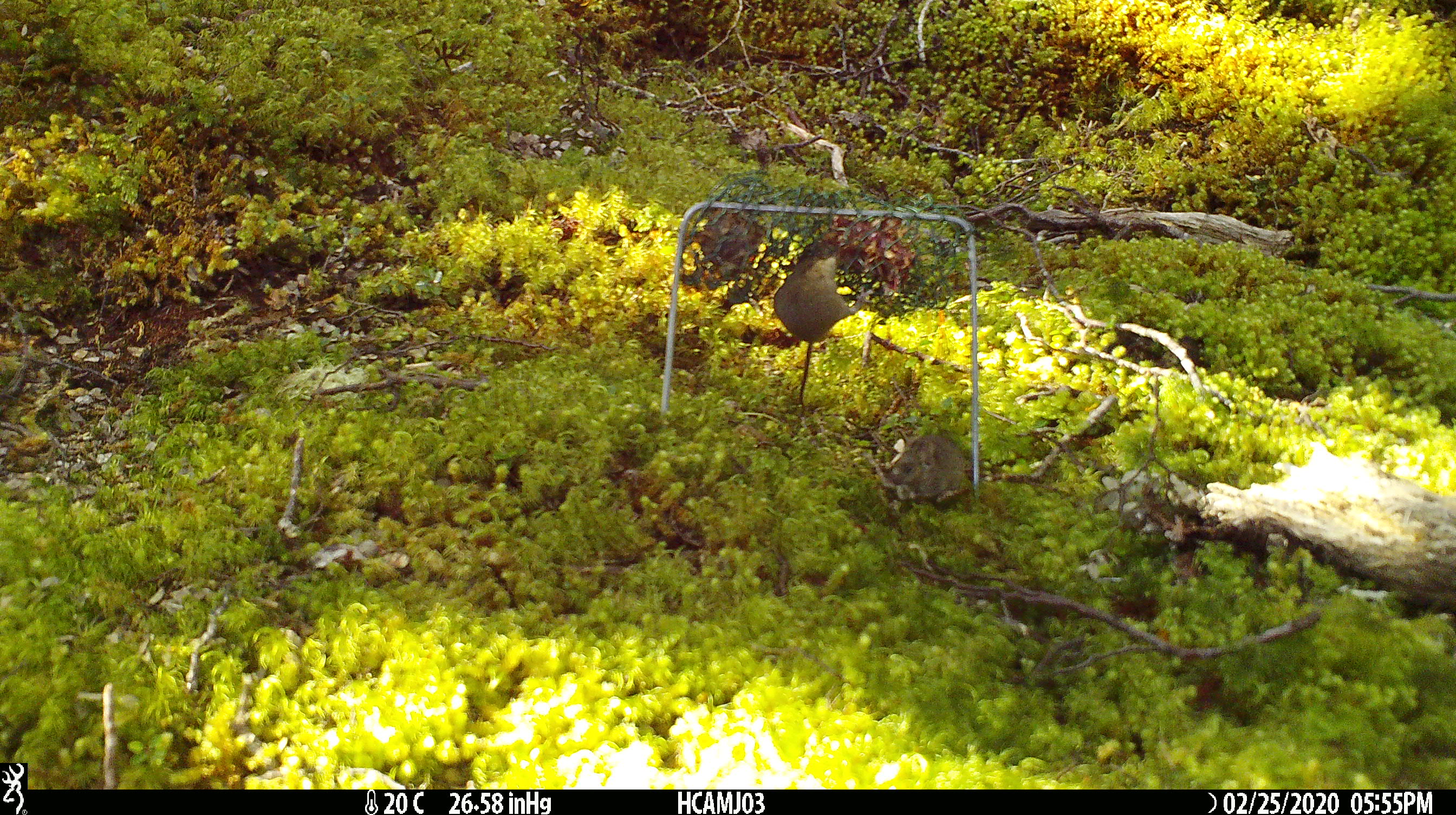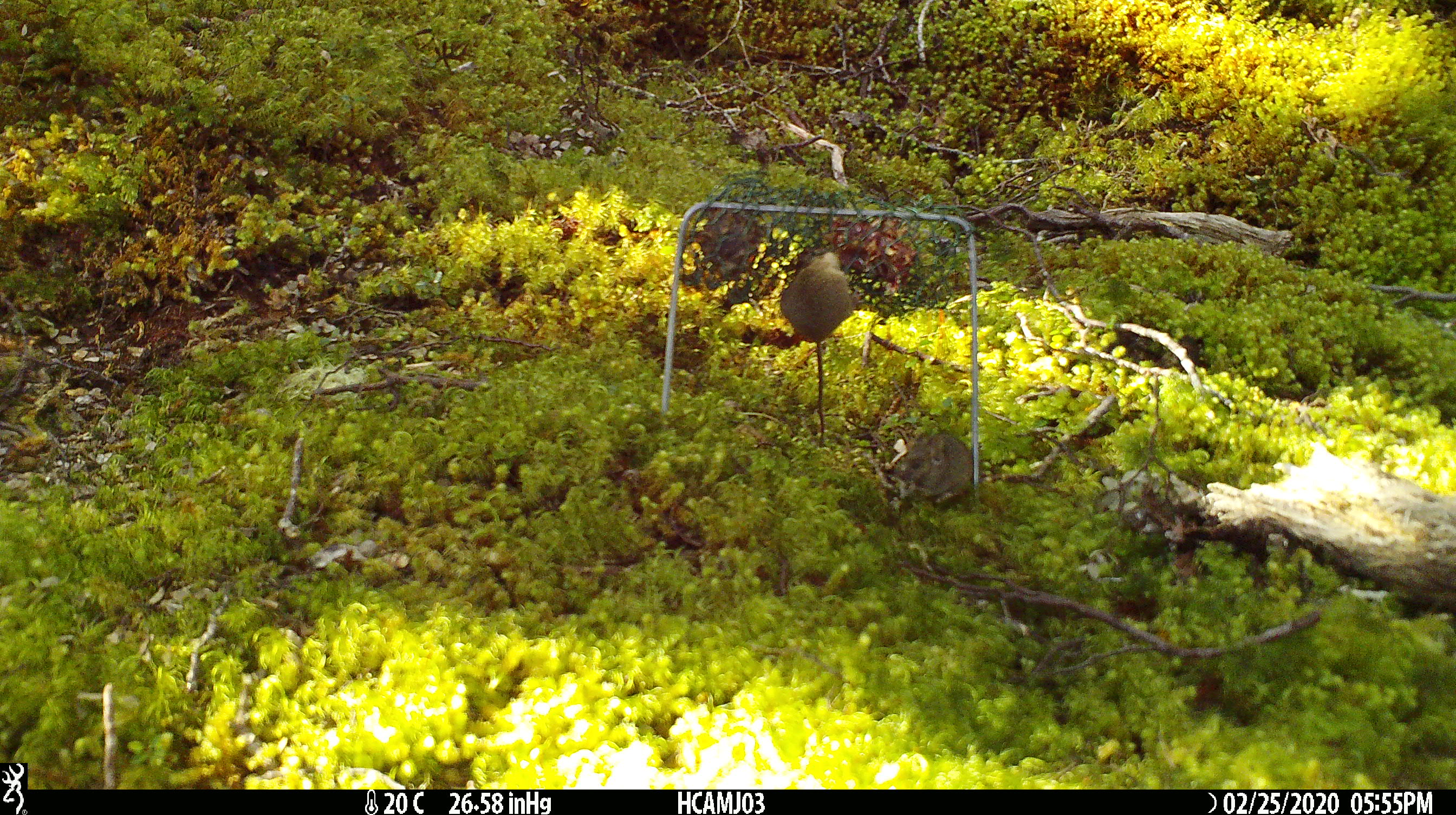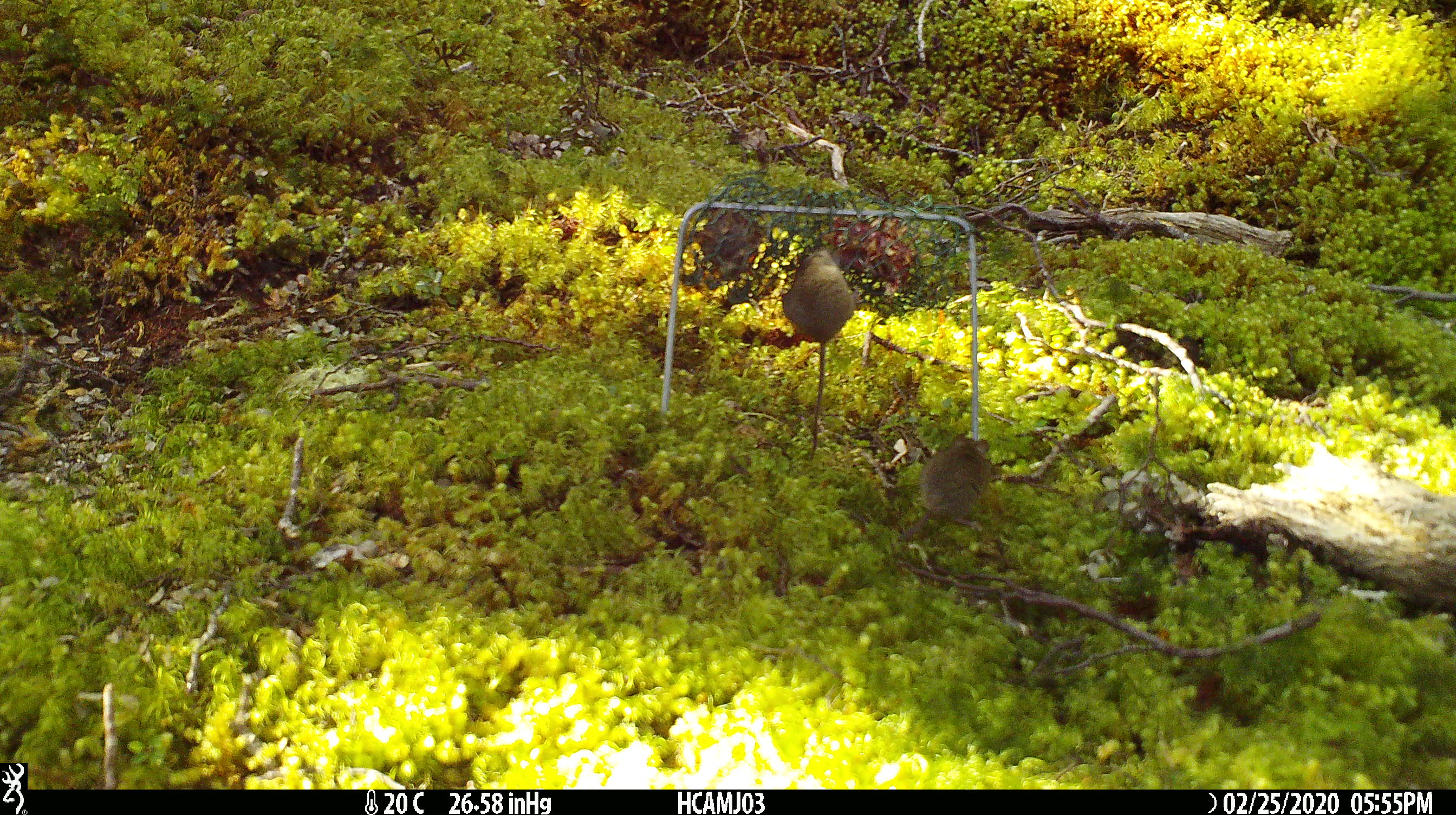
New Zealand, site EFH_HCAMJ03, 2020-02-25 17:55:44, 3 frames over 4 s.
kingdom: Animalia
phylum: Chordata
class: Mammalia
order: Rodentia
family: Muridae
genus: Mus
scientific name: Mus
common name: mouse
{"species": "mouse (Mus)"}